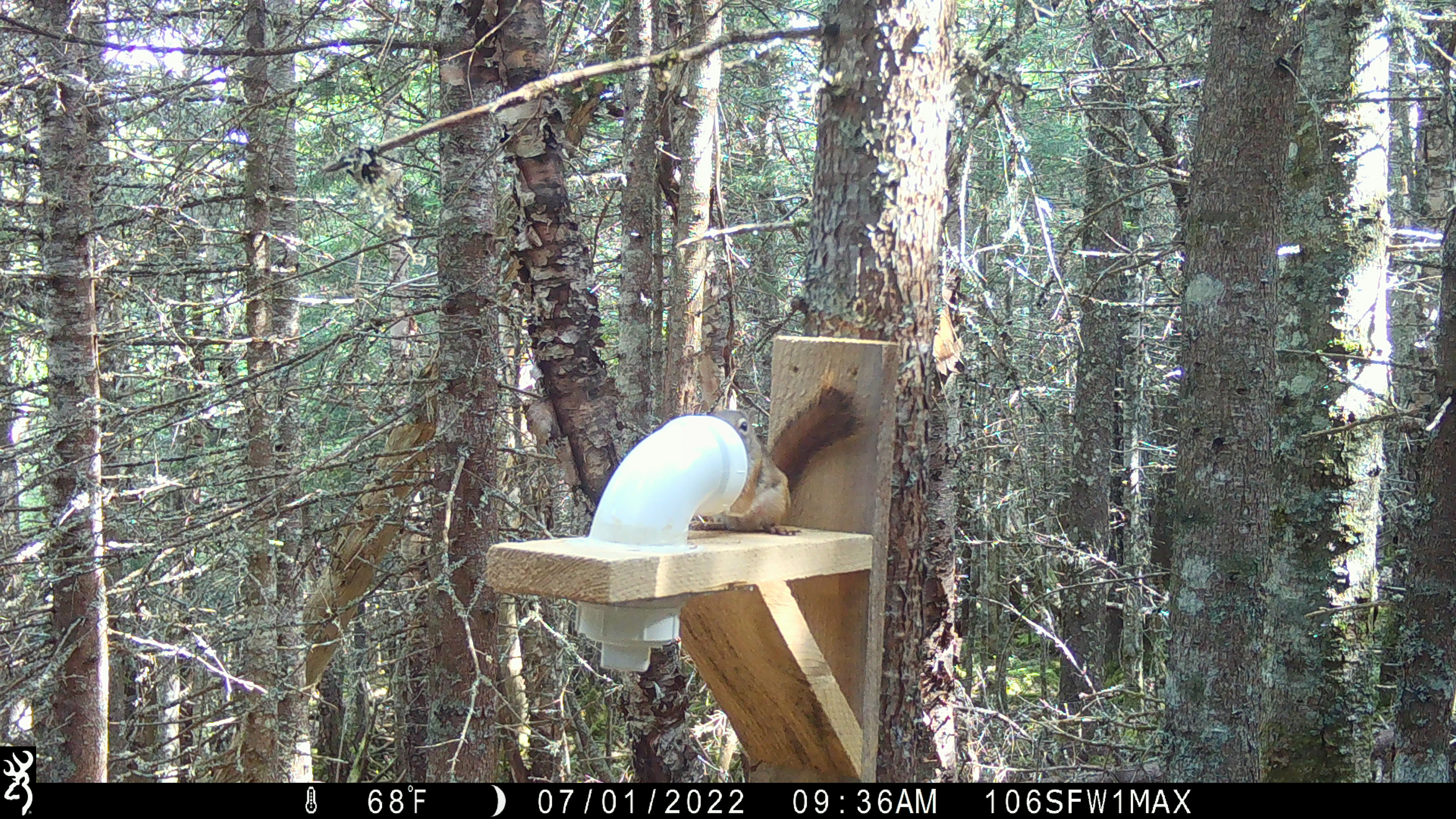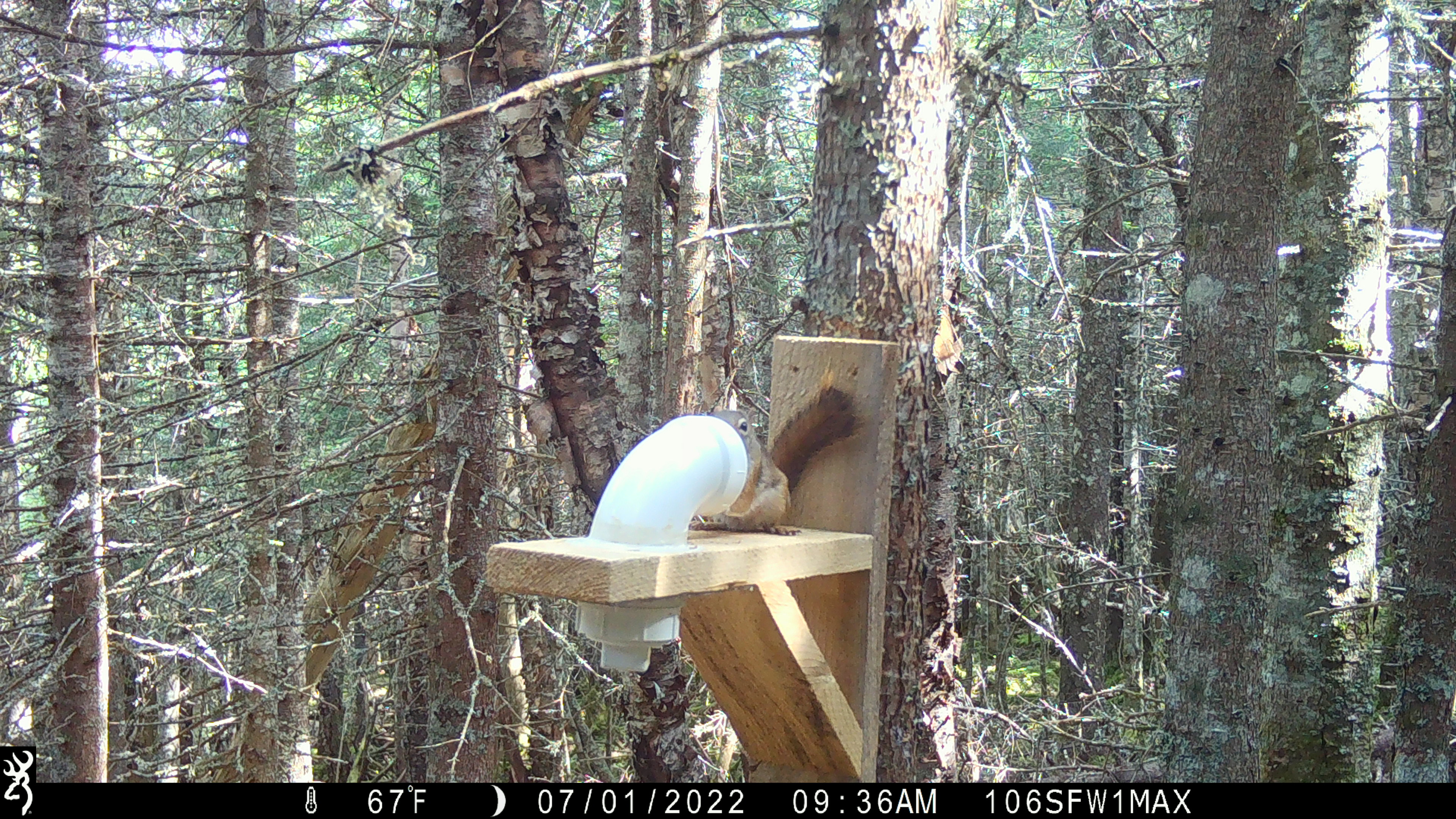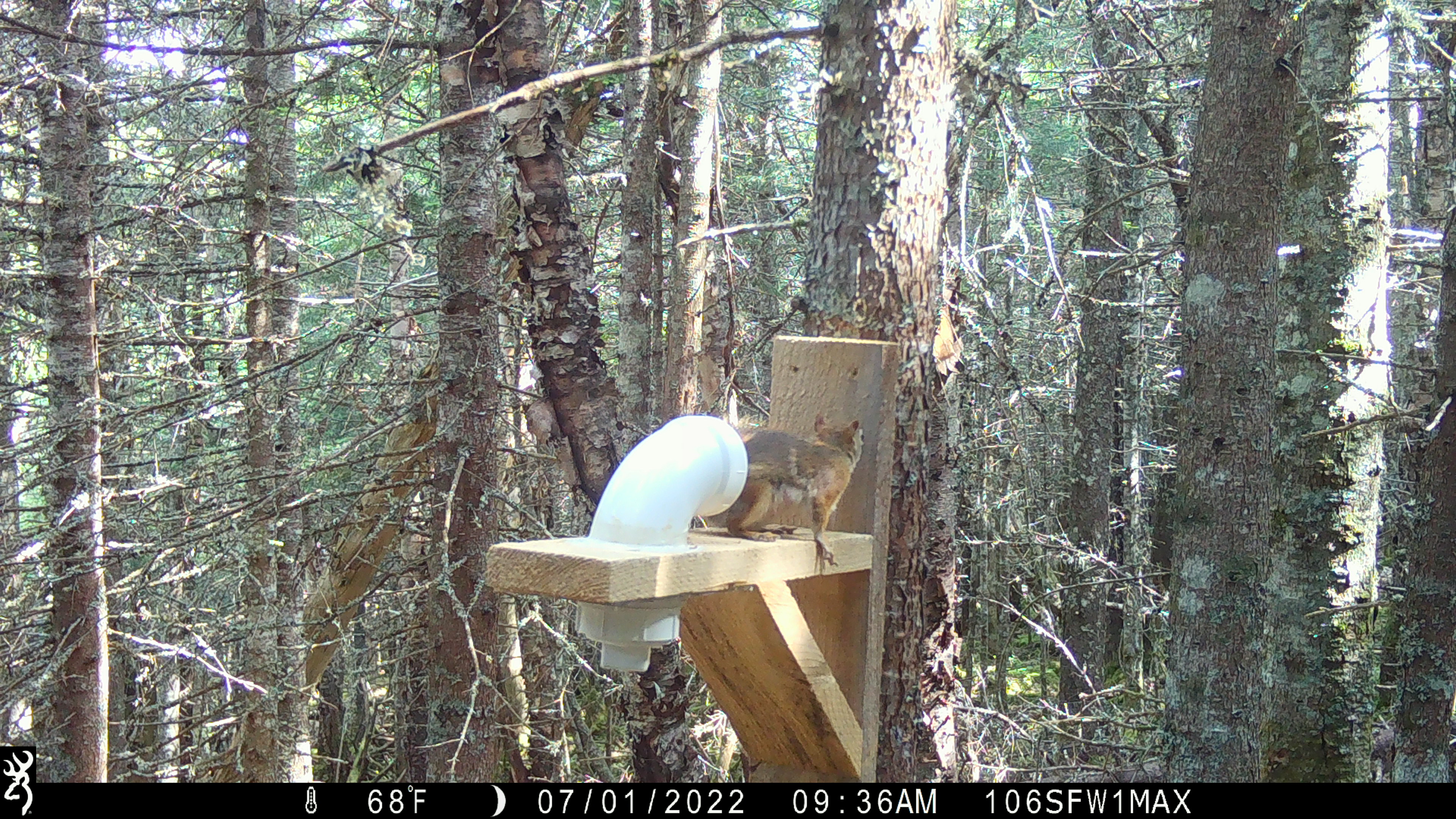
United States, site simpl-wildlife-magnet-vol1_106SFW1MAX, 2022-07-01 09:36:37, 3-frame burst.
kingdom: Animalia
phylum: Chordata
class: Mammalia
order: Rodentia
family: Sciuridae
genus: Tamiasciurus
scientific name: Tamiasciurus hudsonicus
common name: red squirrel